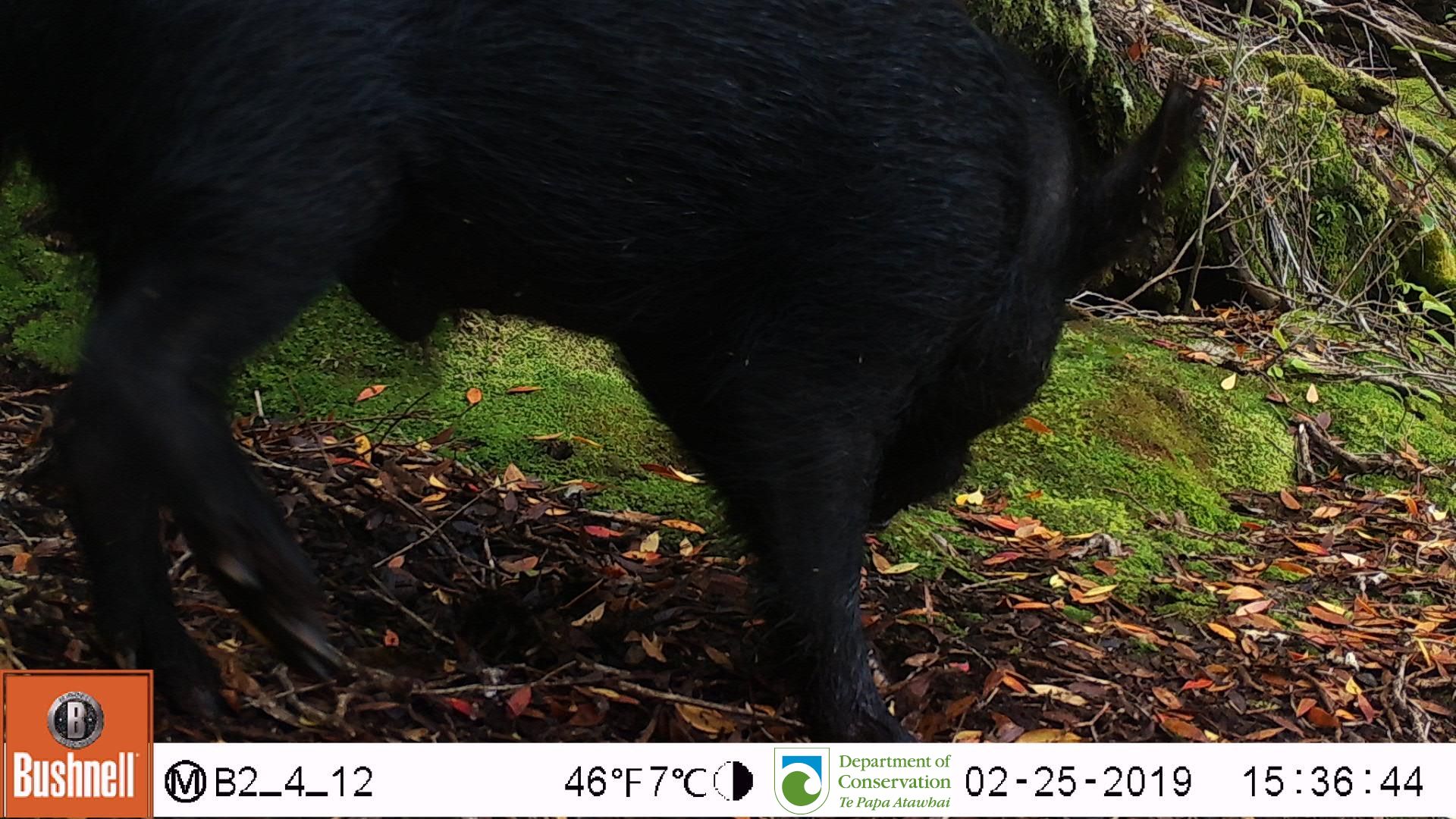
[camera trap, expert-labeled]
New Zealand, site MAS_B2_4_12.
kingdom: Animalia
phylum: Chordata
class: Mammalia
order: Artiodactyla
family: Suidae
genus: Sus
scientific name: Sus scrofa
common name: pig